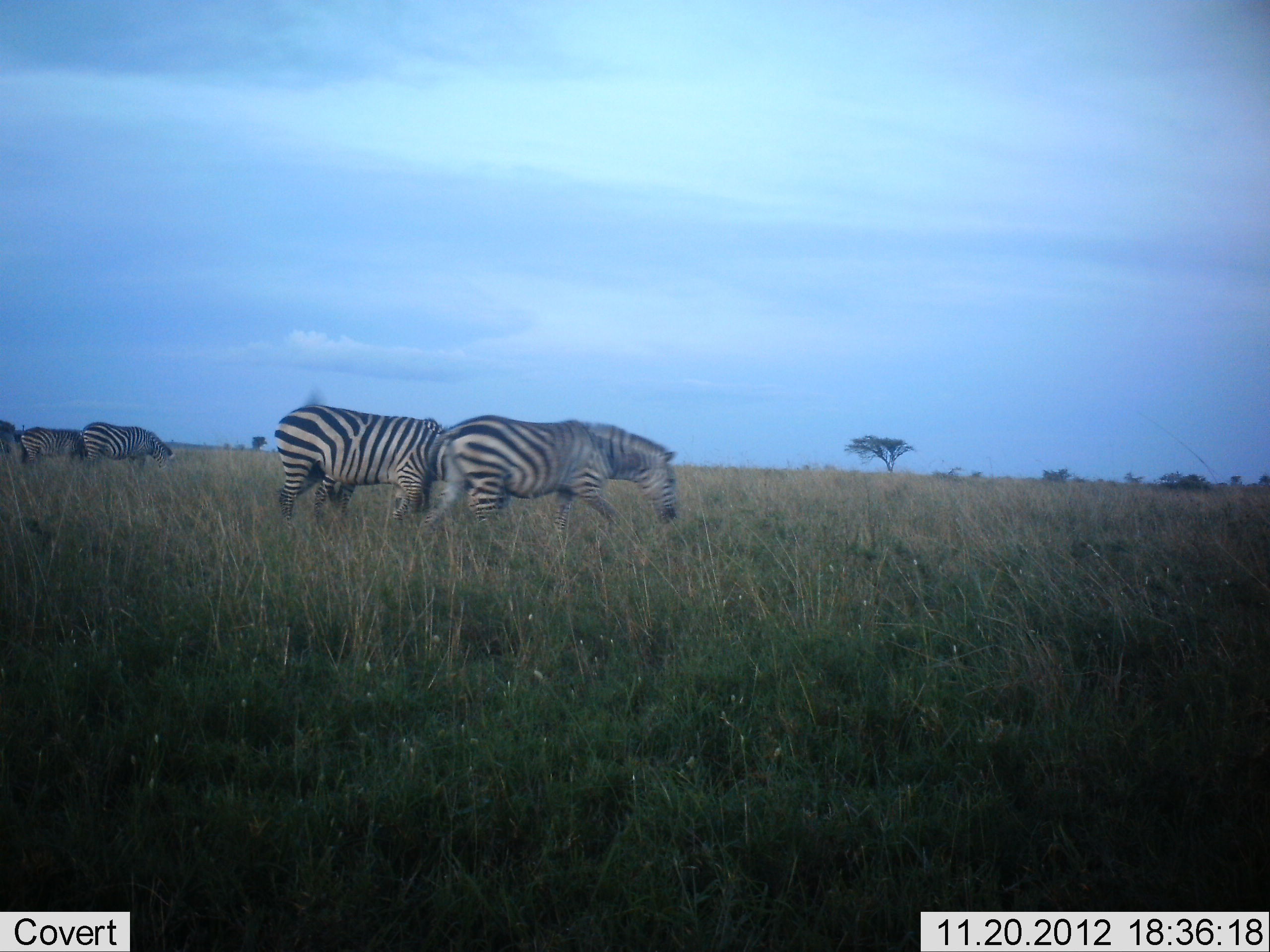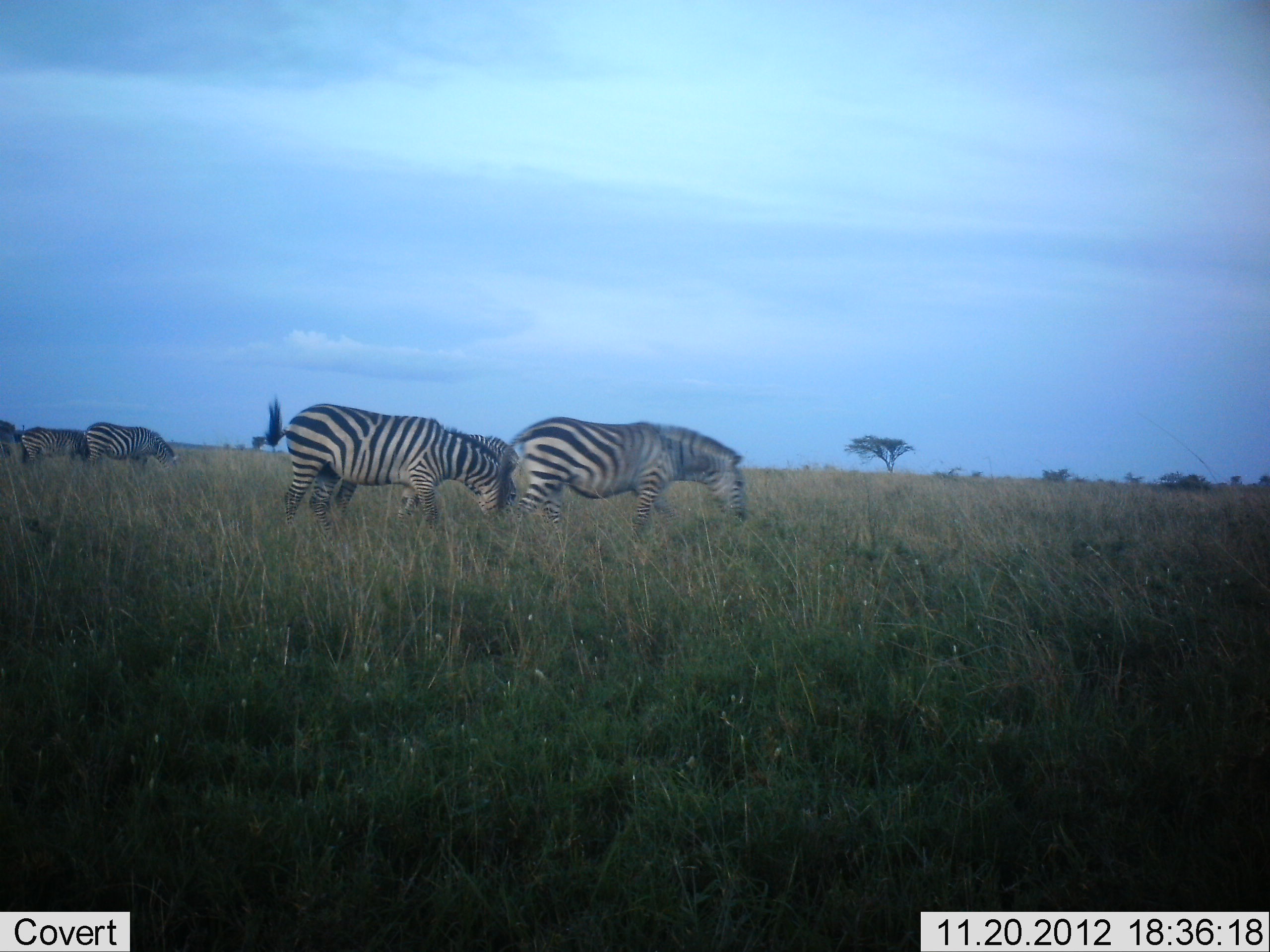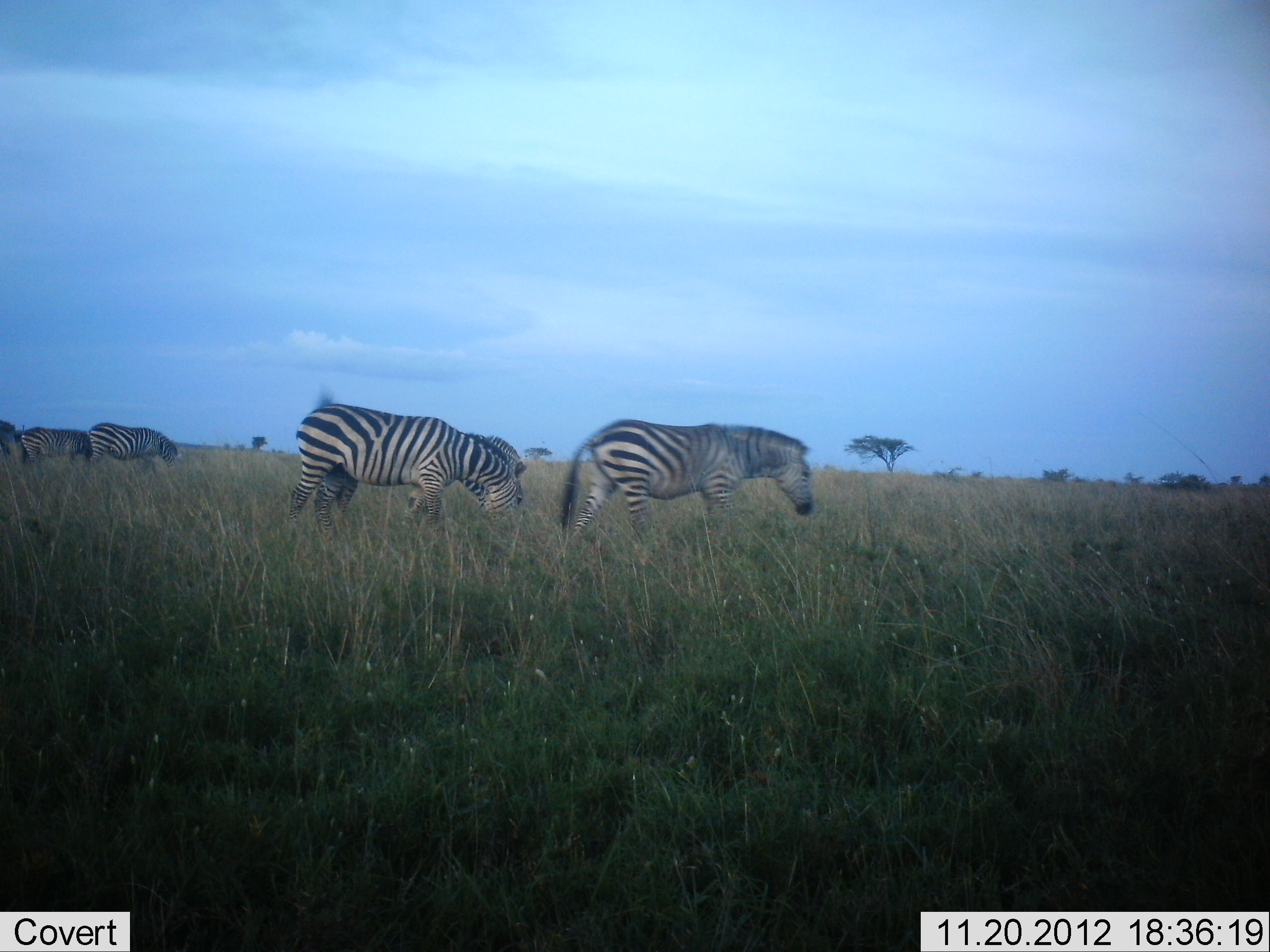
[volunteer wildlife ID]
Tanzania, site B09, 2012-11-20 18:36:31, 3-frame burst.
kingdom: Animalia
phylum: Chordata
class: Mammalia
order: Perissodactyla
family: Equidae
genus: Equus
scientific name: Equus quagga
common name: plains zebra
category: zebra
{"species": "zebra (plains zebra) (Equus quagga)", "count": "5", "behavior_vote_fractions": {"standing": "18%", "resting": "0%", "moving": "45%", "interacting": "0%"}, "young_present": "0%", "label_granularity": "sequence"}